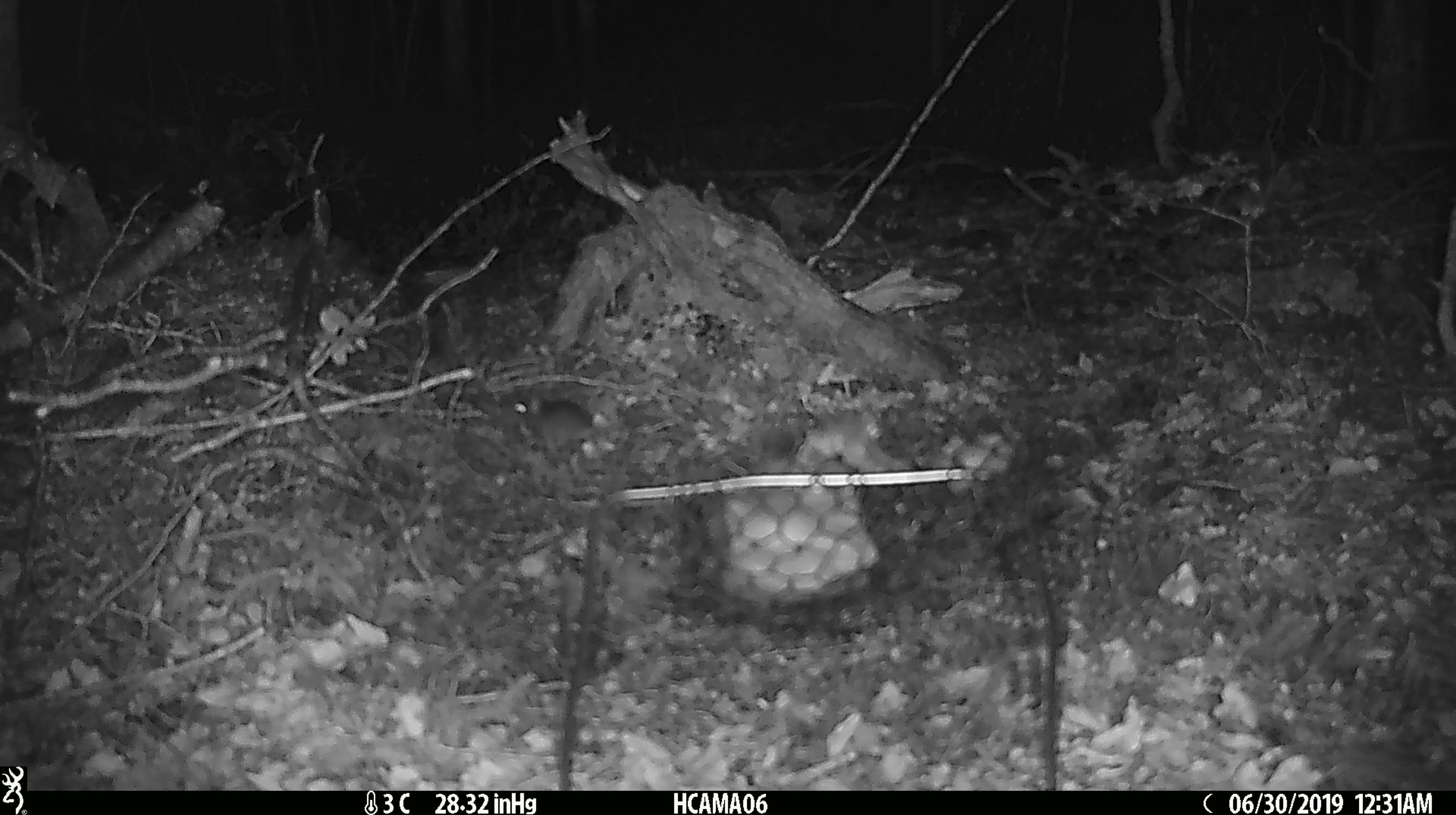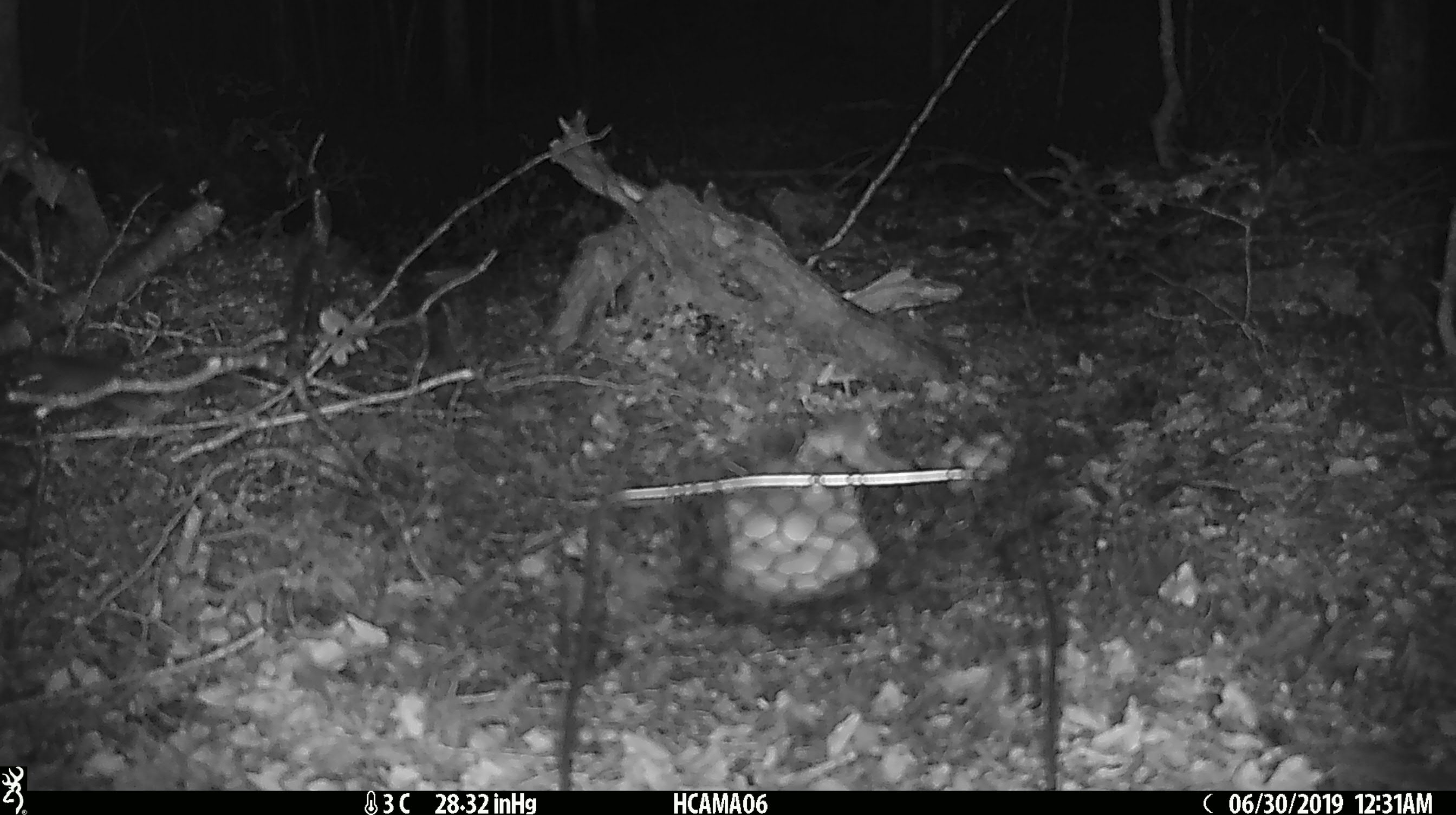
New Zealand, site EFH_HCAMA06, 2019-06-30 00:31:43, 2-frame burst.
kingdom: Animalia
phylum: Chordata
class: Mammalia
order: Rodentia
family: Muridae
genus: Mus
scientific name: Mus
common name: mouse